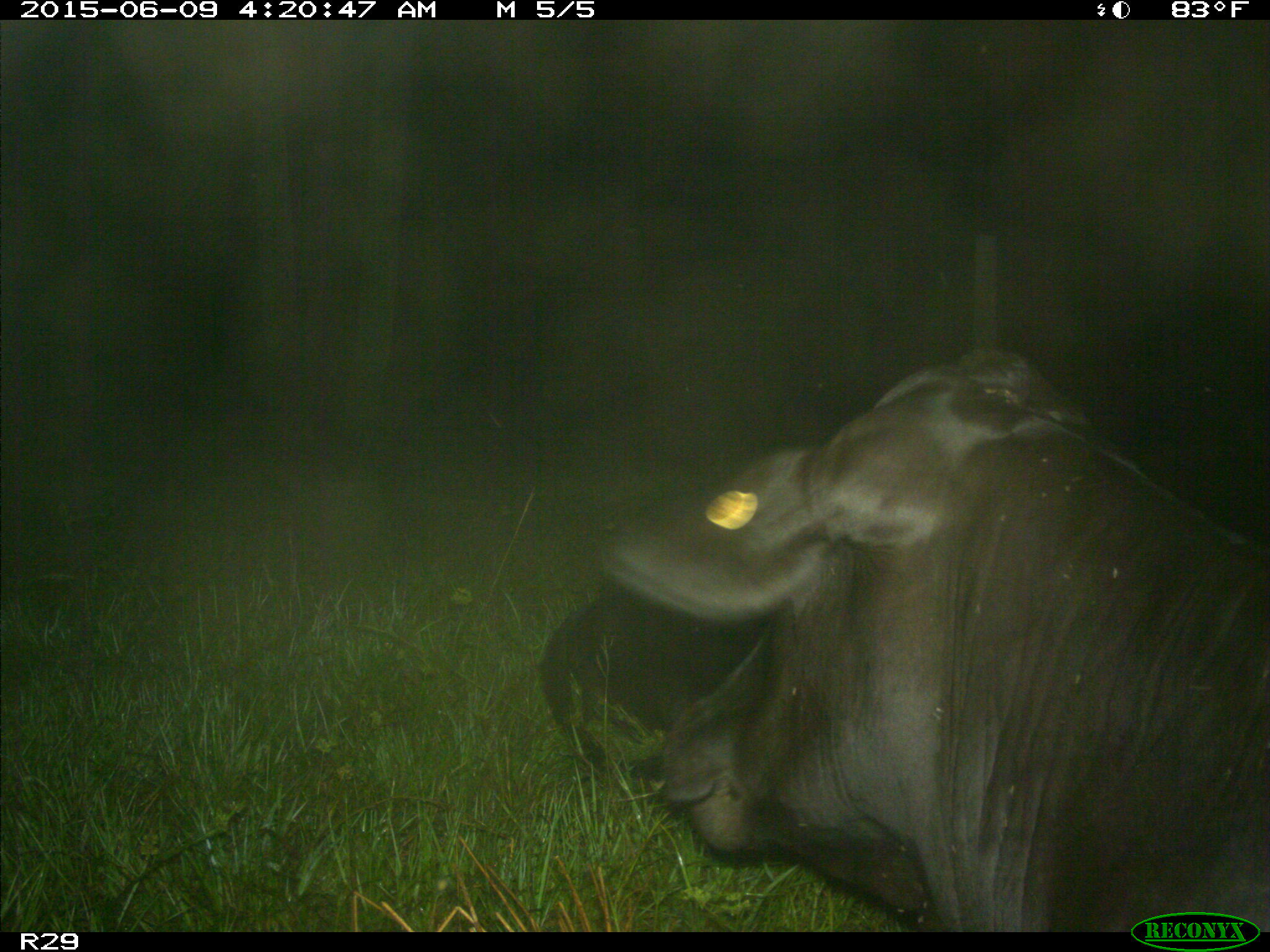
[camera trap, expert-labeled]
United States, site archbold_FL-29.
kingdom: Animalia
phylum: Chordata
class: Mammalia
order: Artiodactyla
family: Bovidae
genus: Bos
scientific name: Bos taurus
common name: domestic cow